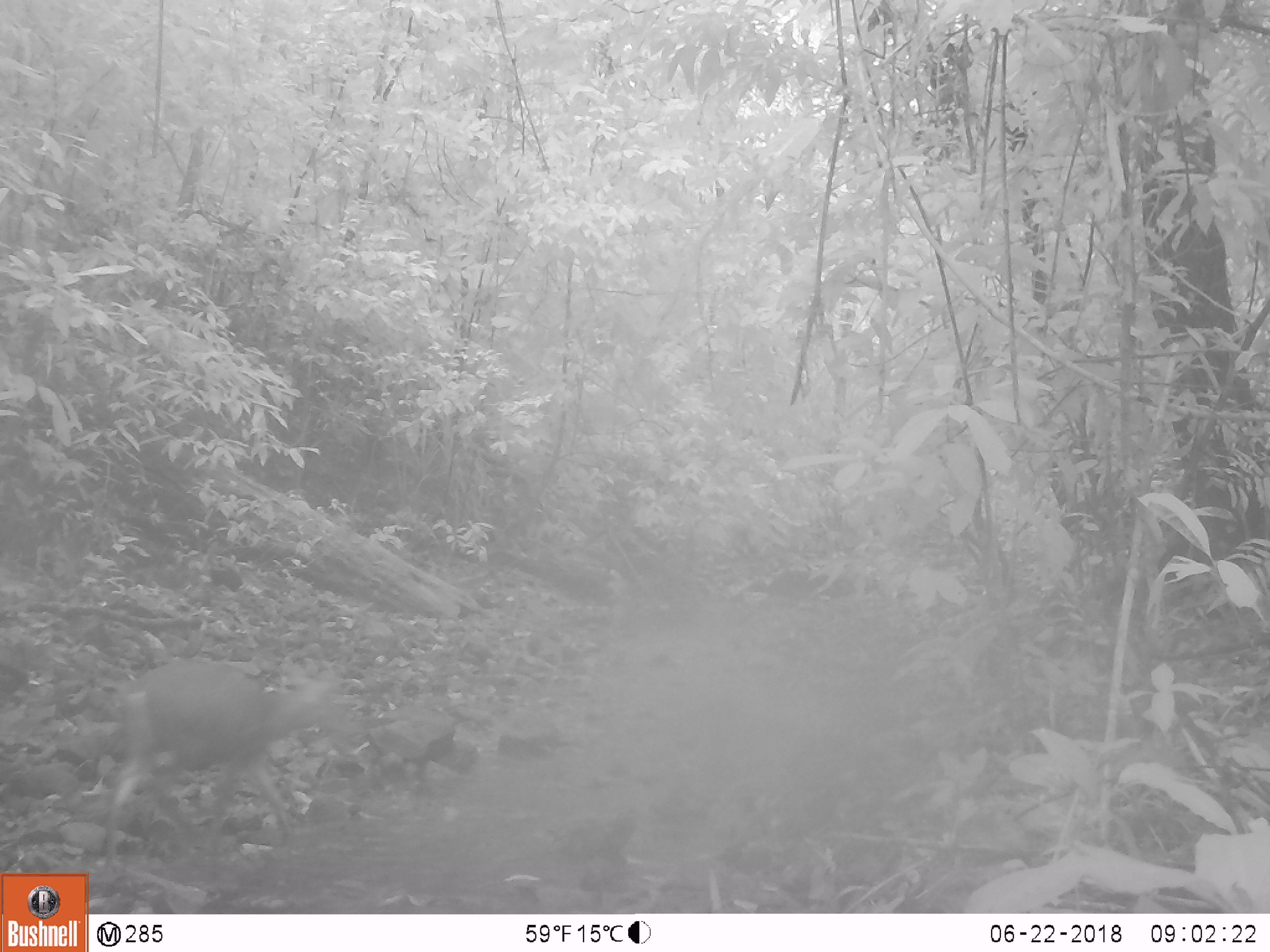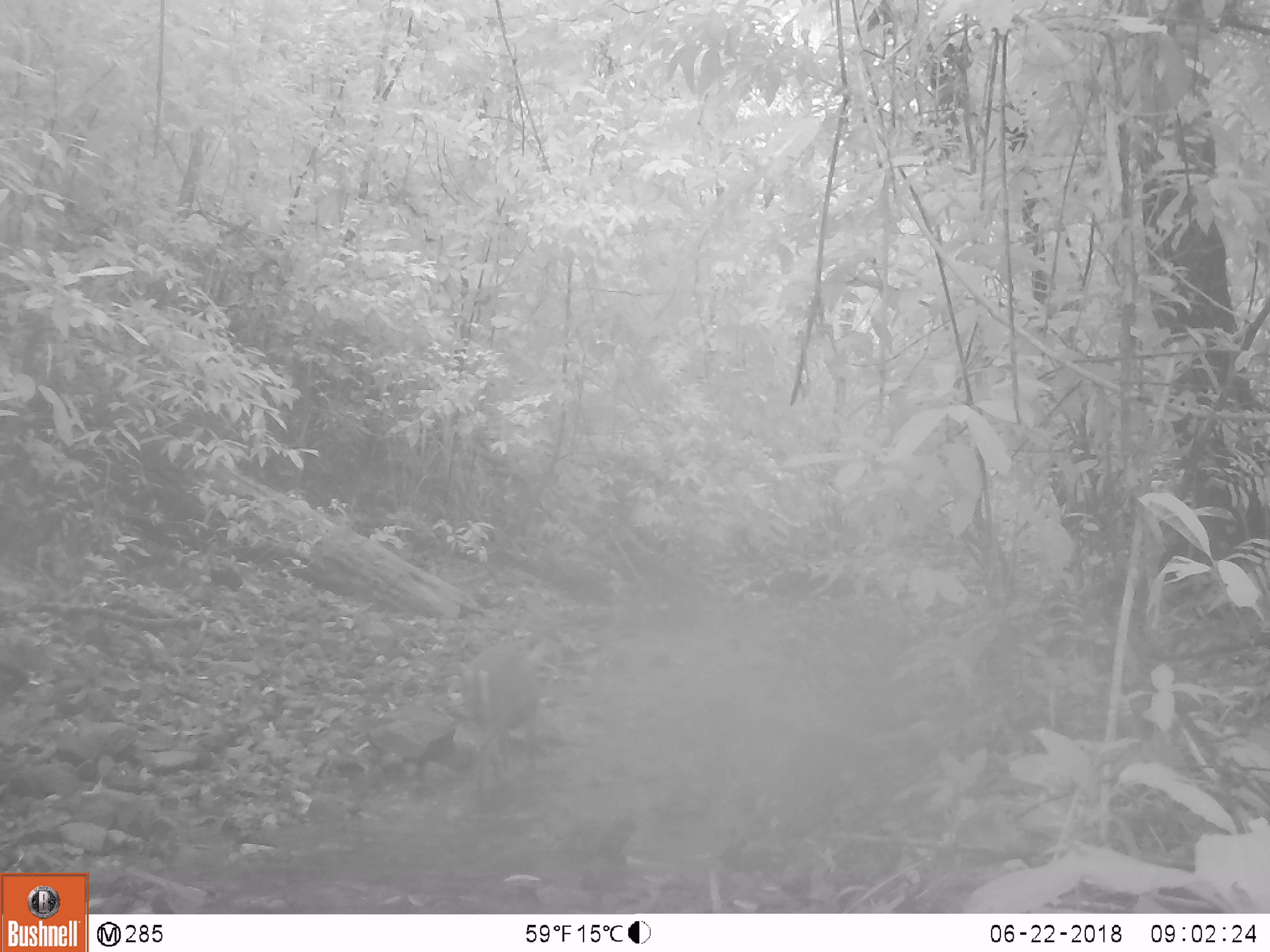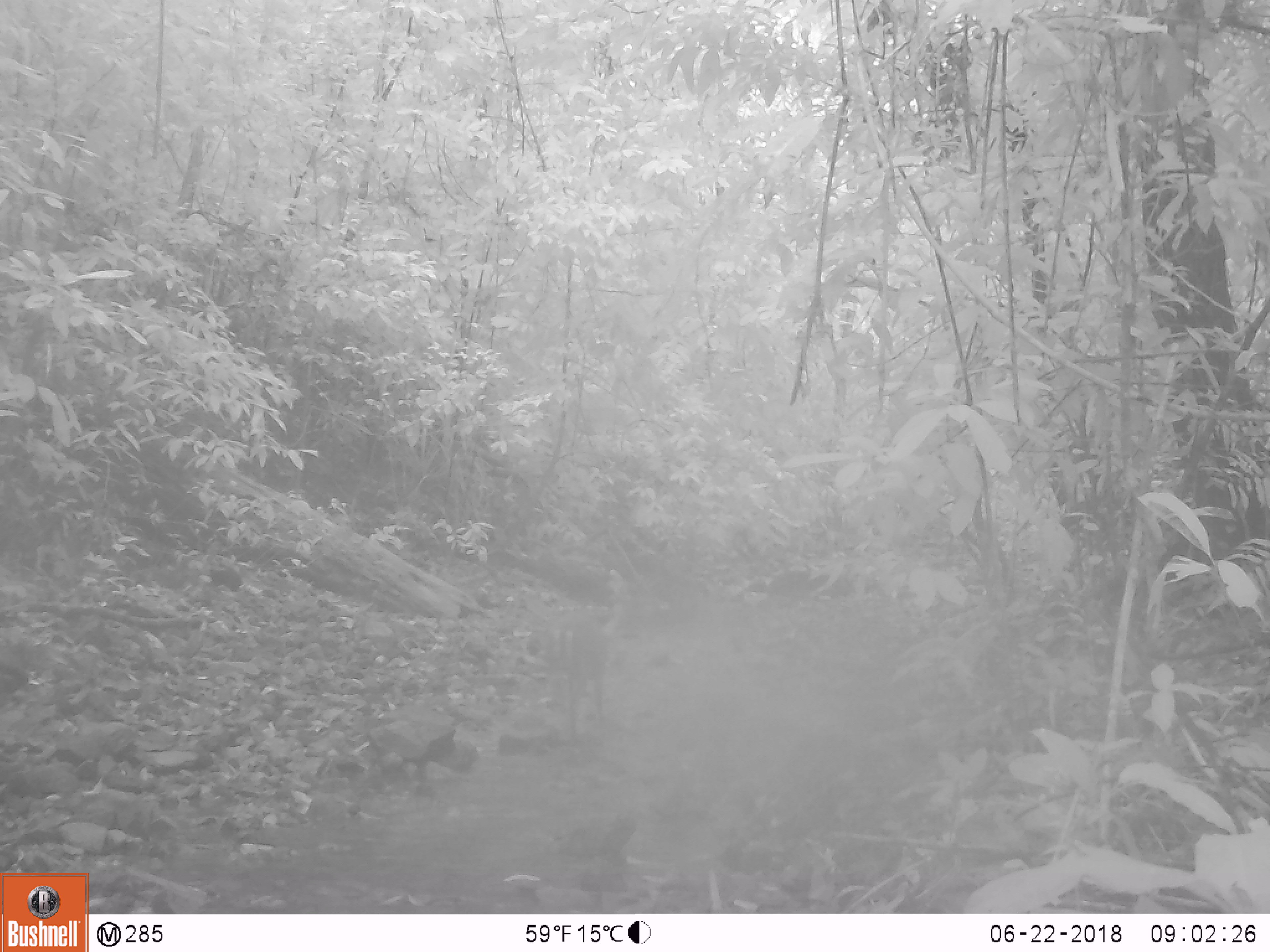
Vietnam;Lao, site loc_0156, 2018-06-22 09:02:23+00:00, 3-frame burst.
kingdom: Animalia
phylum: Chordata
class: Mammalia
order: Artiodactyla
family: Cervidae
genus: Muntiacus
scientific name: Muntiacus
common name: muntjacs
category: unidentified muntjac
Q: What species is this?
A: Unidentified muntjac (muntjacs) (Muntiacus).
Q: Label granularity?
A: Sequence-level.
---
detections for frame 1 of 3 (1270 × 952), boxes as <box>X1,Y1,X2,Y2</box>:
unidentified muntjac: <box>104,660,333,871</box>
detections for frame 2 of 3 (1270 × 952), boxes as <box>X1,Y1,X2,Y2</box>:
unidentified muntjac: <box>456,640,539,807</box>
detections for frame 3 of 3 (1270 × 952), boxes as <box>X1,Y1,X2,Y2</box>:
unidentified muntjac: <box>549,610,613,740</box>